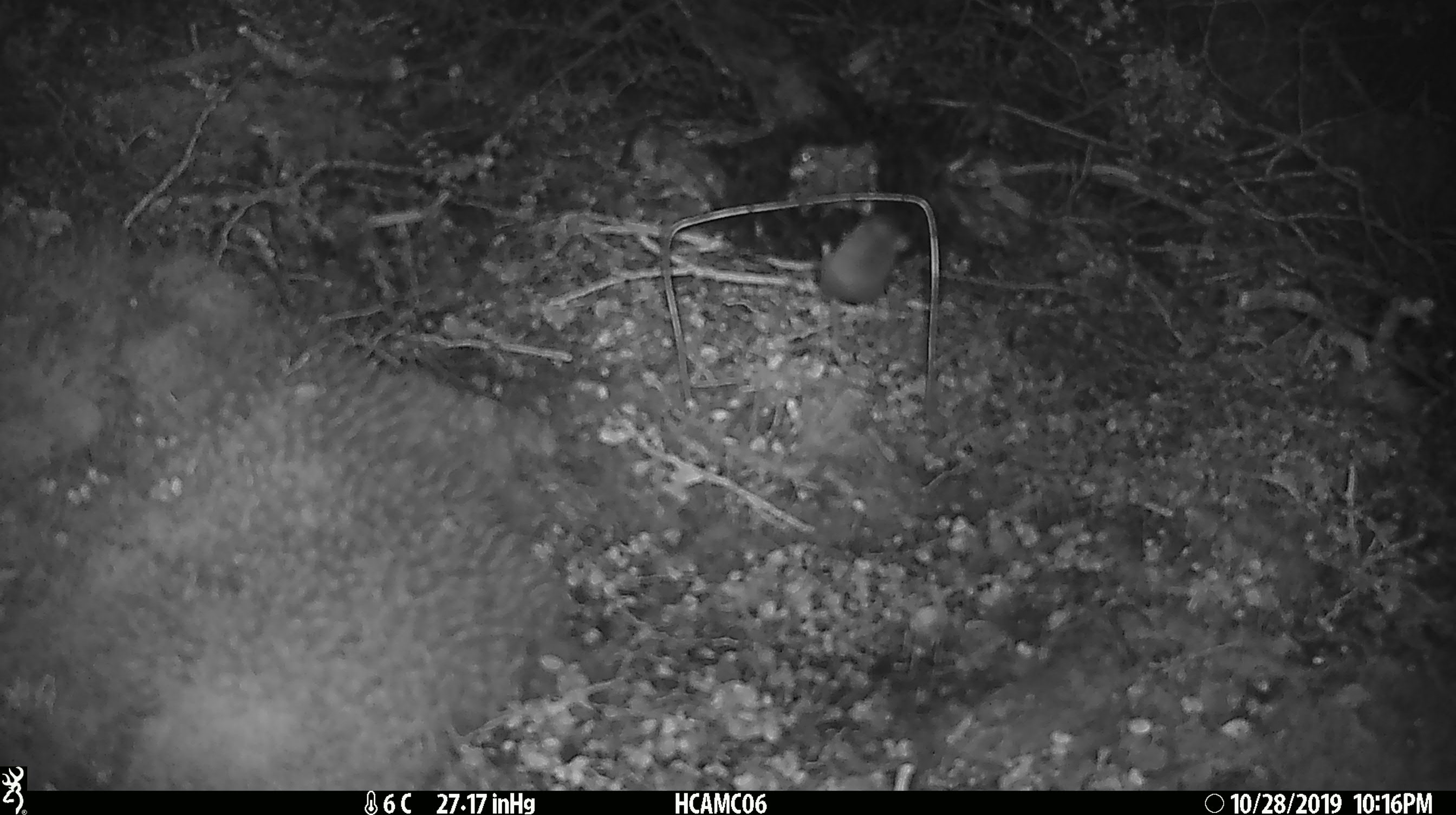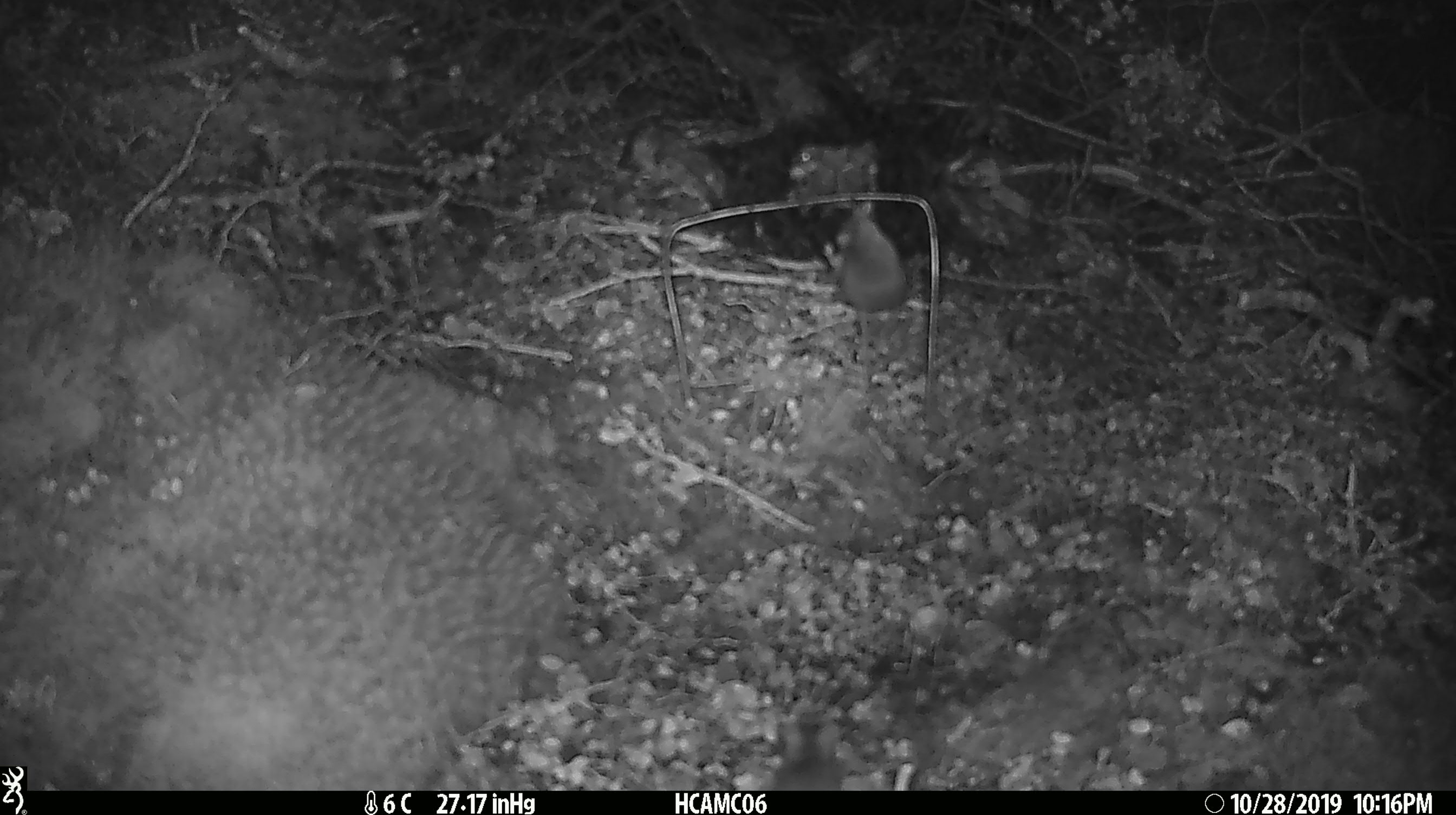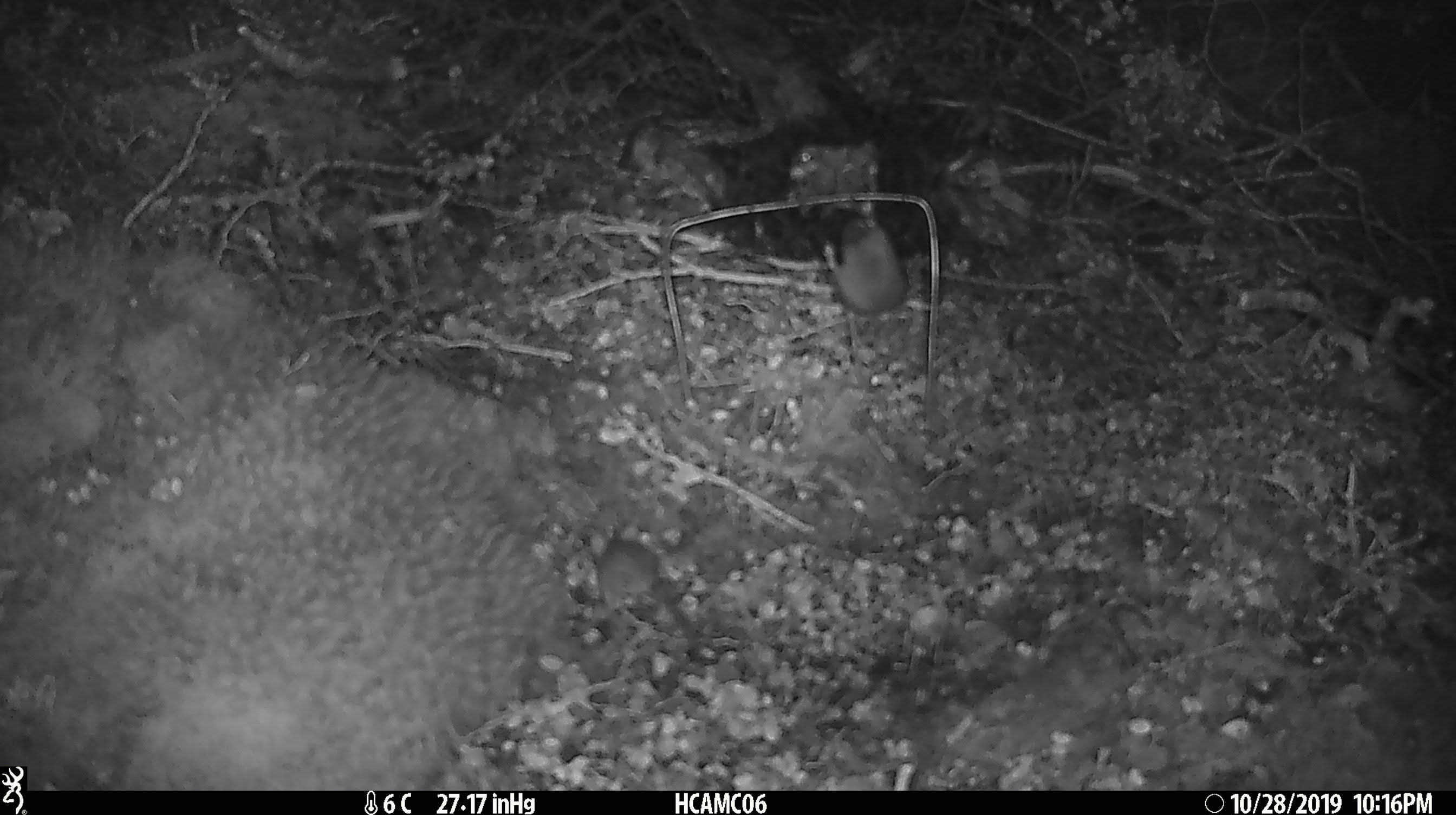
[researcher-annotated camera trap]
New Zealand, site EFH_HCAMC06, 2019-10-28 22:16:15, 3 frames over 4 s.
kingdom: Animalia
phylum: Chordata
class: Mammalia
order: Rodentia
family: Muridae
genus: Mus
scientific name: Mus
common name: mouse